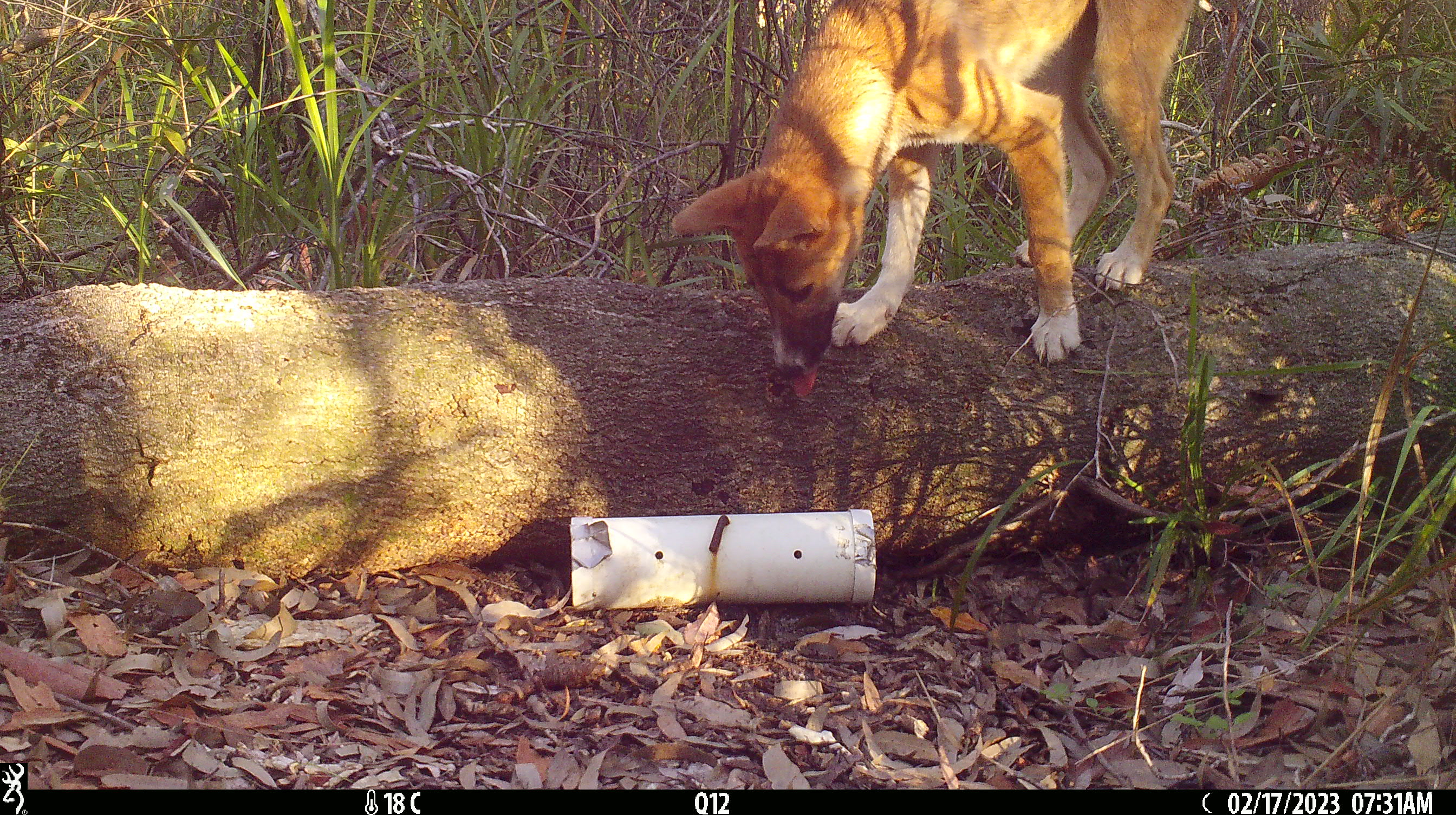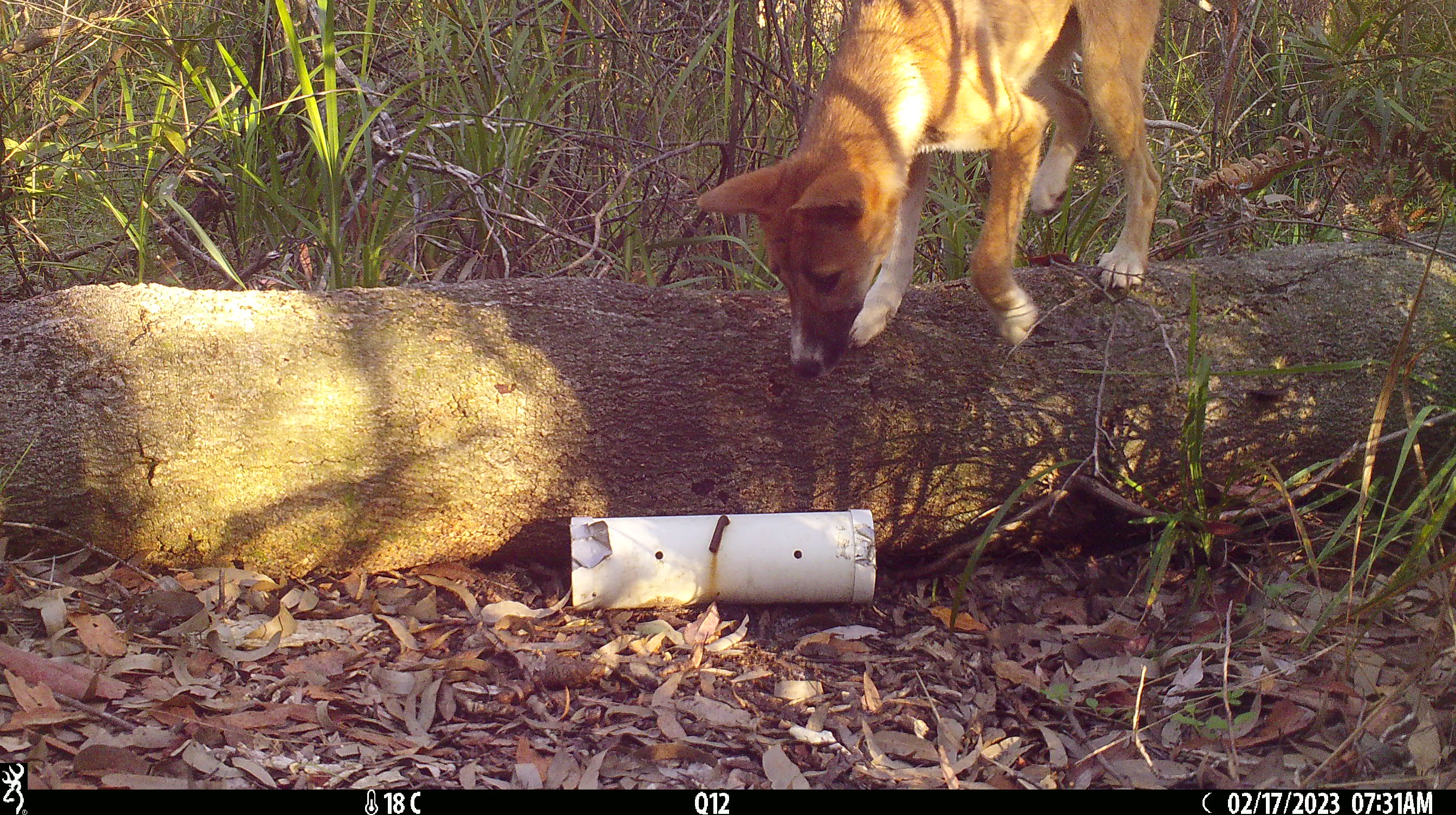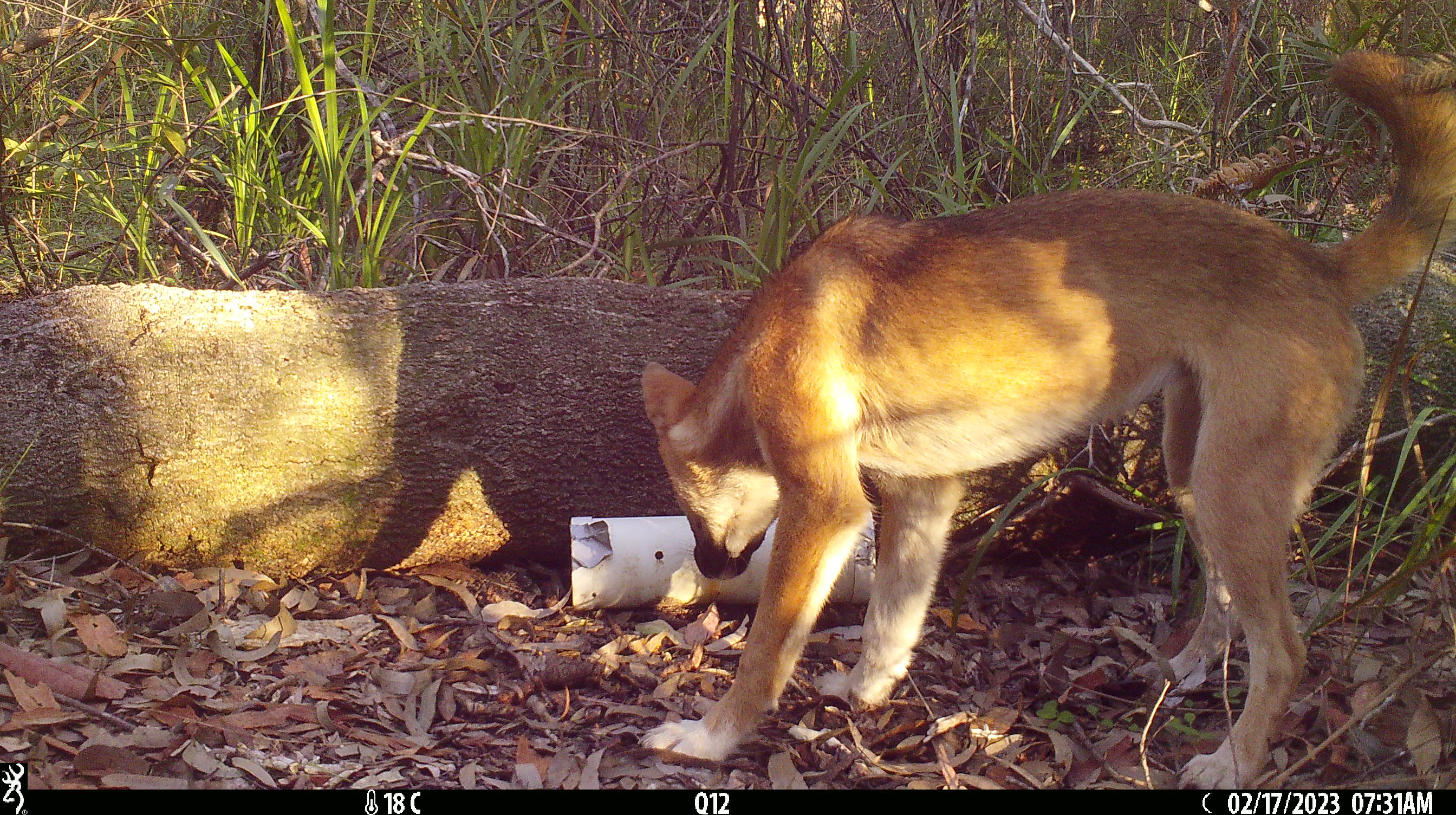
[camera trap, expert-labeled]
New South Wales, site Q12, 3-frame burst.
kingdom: Animalia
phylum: Chordata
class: Mammalia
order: Carnivora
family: Canidae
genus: Canis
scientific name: Canis familiaris dingo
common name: dingo